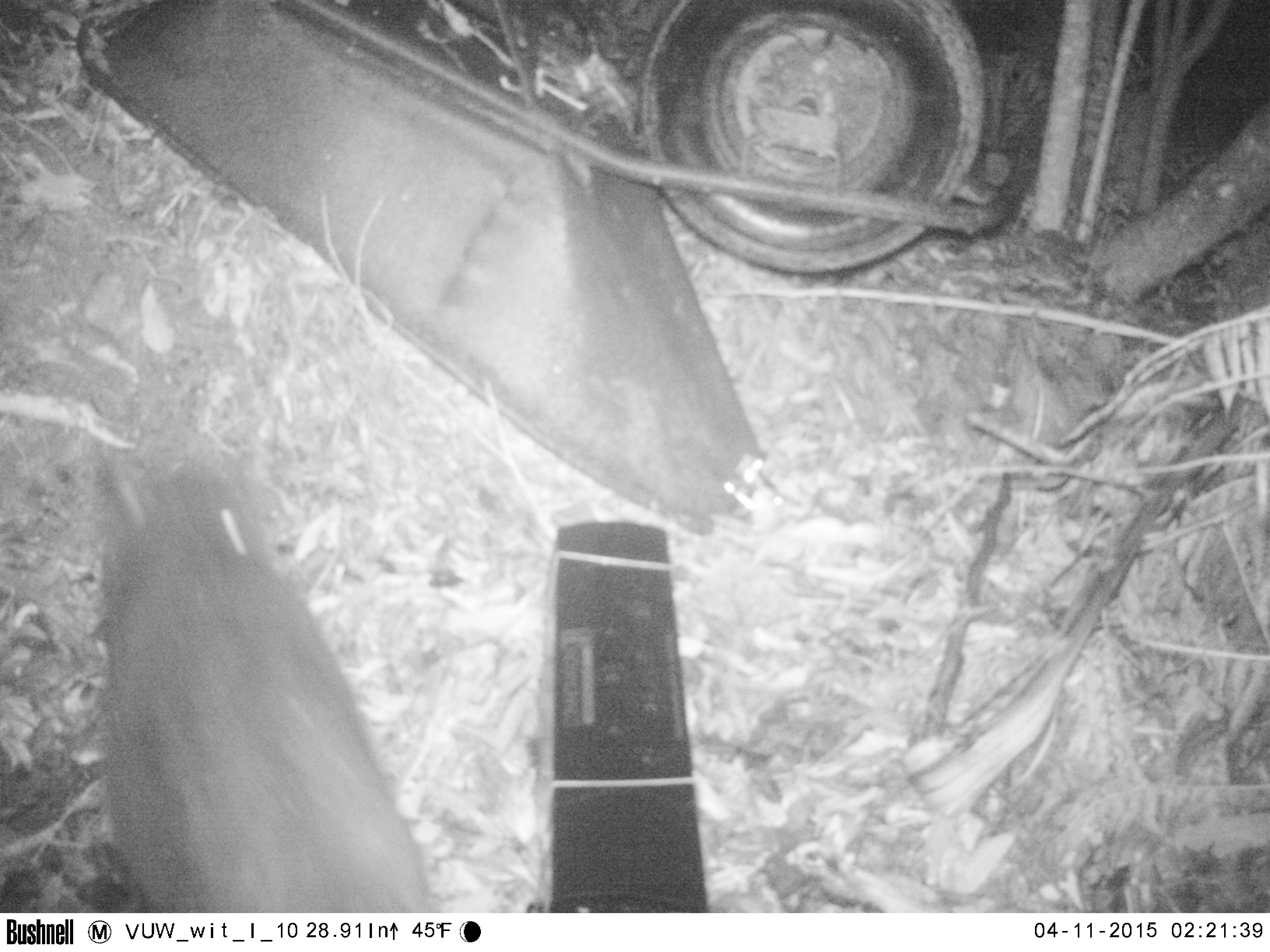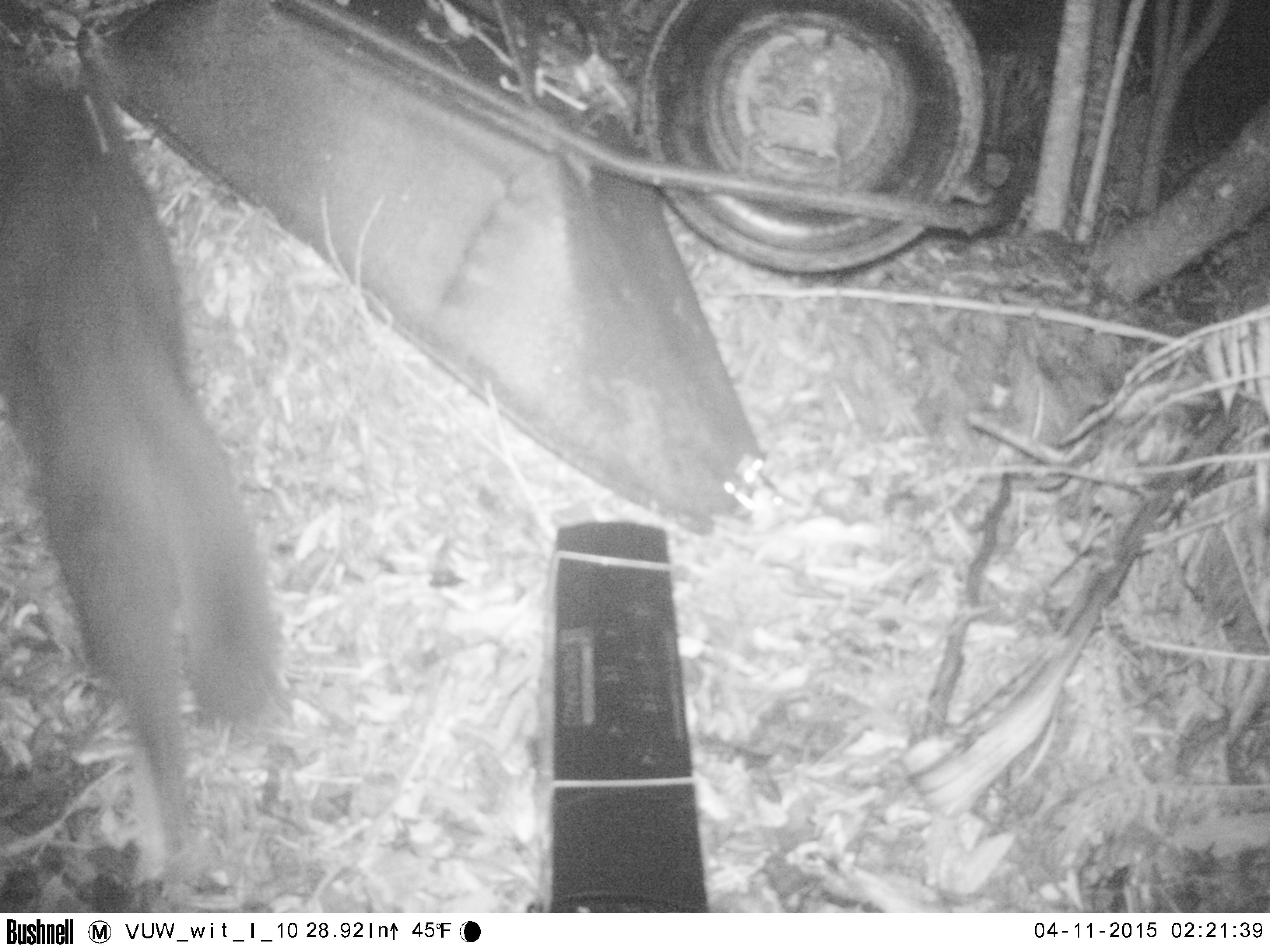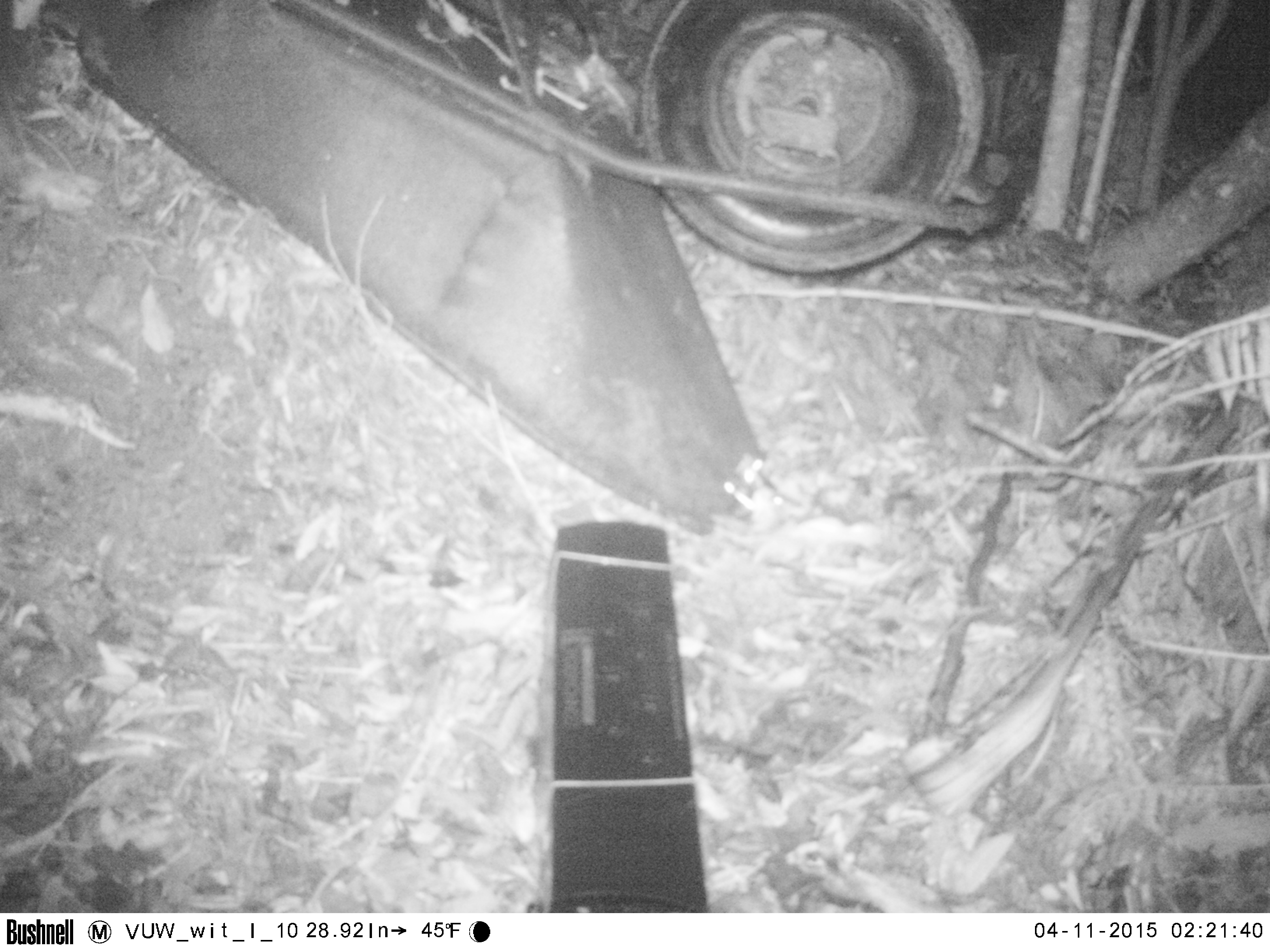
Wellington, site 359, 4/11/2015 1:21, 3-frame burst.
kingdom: Animalia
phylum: Chordata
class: Mammalia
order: Carnivora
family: Felidae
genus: Felis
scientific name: Felis catus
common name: cat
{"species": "cat (Felis catus)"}